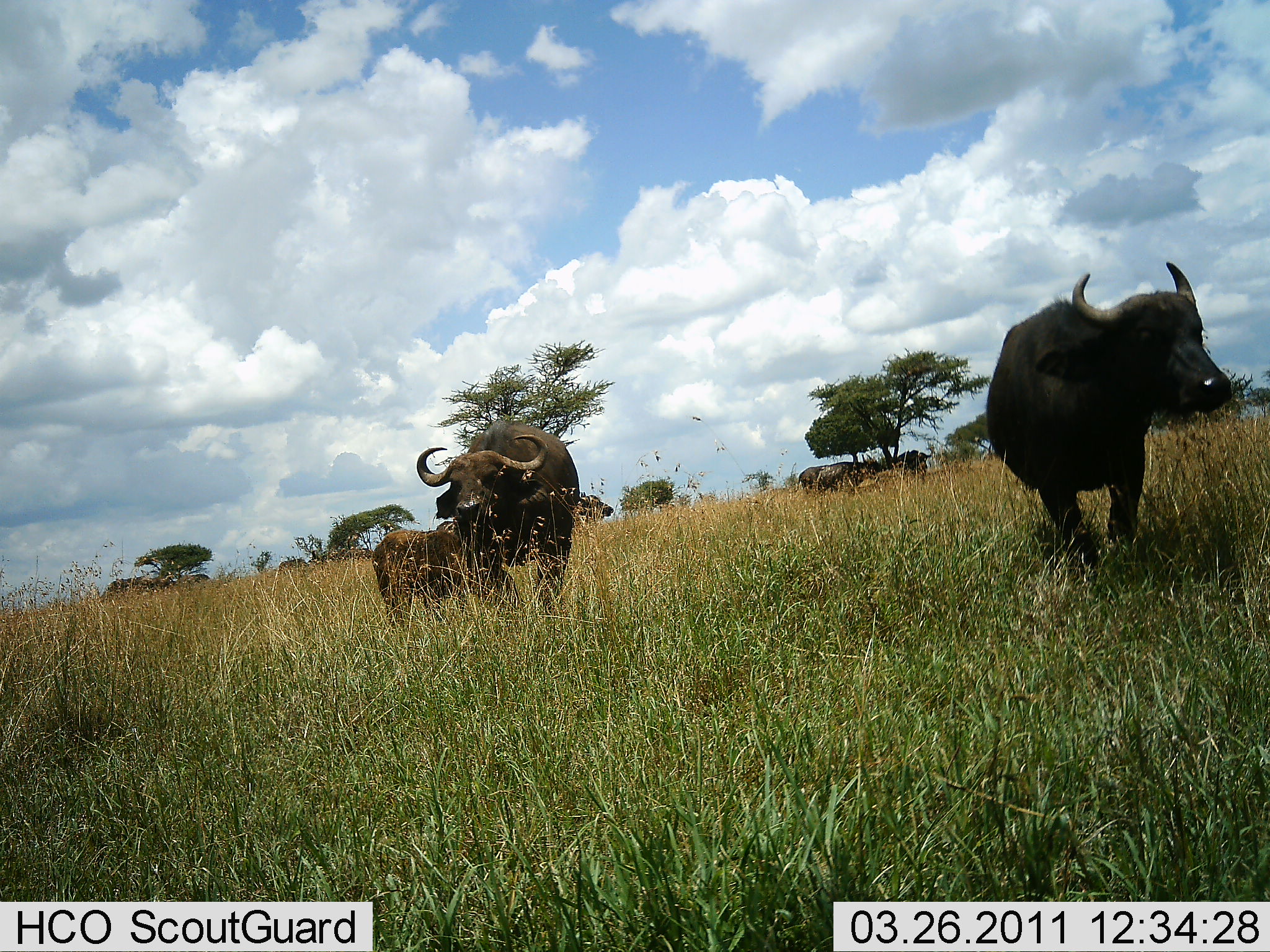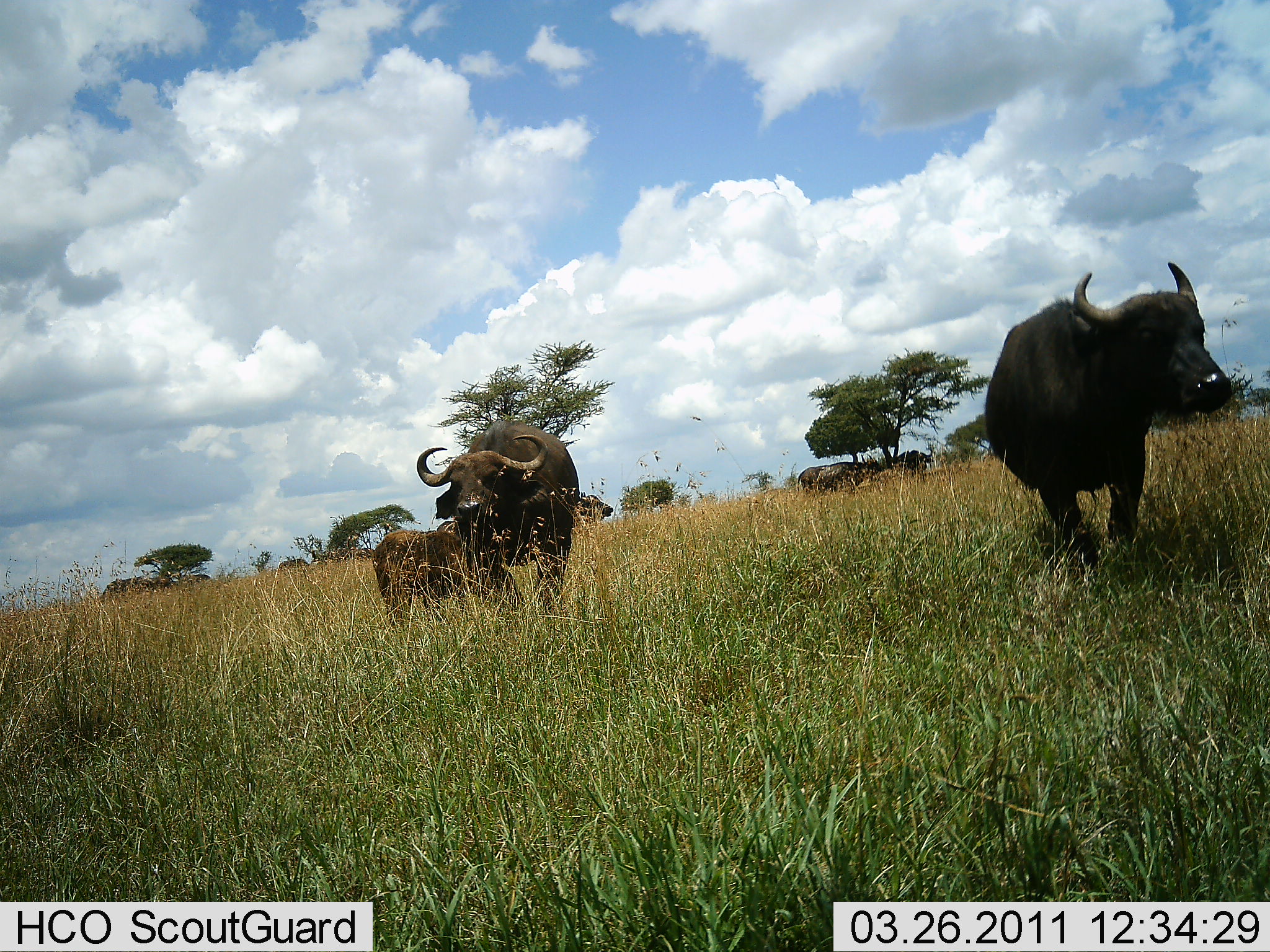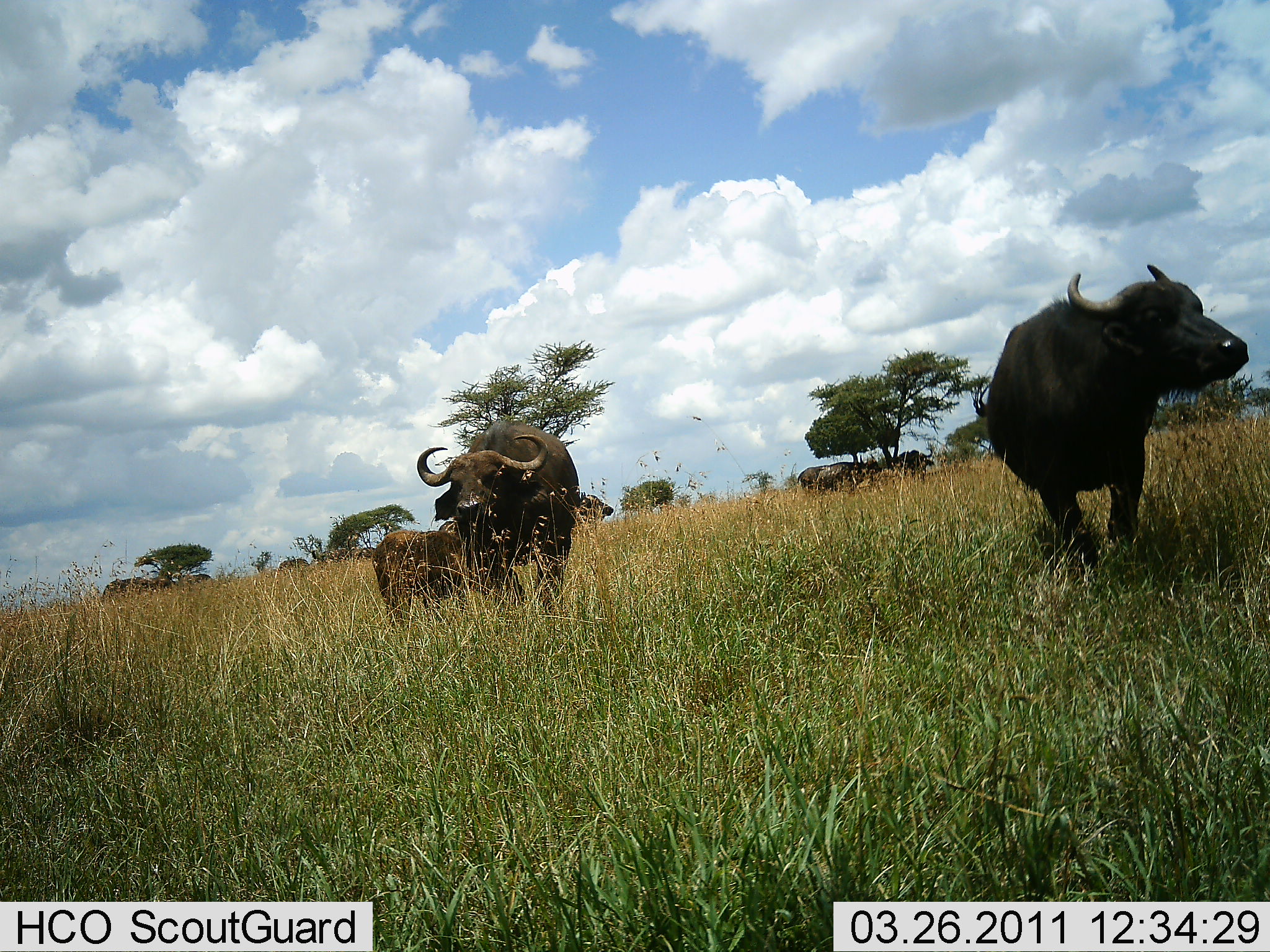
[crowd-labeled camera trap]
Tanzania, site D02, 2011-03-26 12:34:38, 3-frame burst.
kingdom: Animalia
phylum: Chordata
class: Mammalia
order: Artiodactyla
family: Bovidae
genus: Syncerus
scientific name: Syncerus caffer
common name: cape buffalo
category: buffalo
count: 5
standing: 92%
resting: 0%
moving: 15%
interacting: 15%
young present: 54%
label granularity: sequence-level